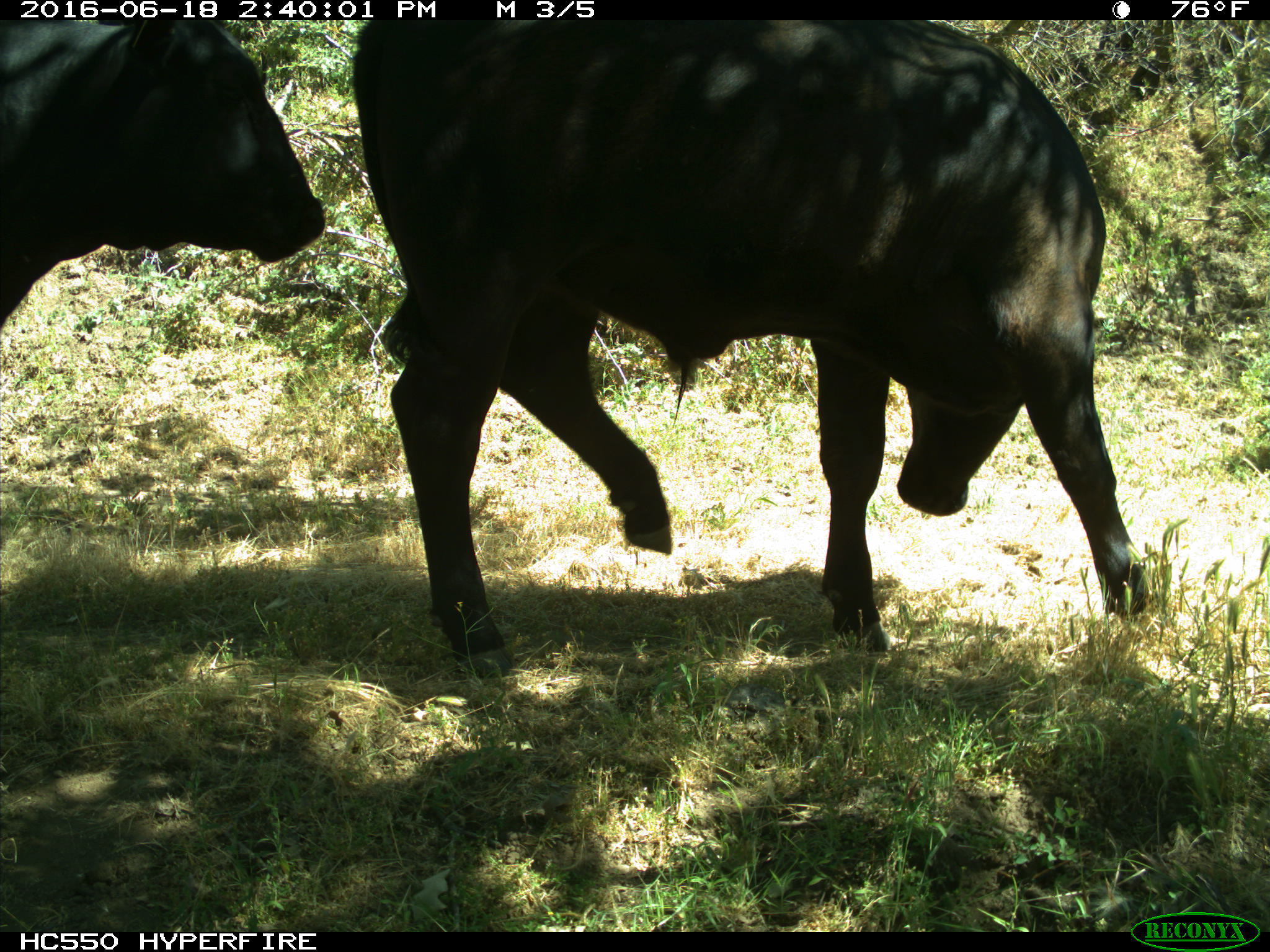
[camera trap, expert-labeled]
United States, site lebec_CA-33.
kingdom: Animalia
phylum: Chordata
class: Mammalia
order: Artiodactyla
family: Bovidae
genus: Bos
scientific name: Bos taurus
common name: domestic cow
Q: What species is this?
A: Bos taurus (domestic cow).